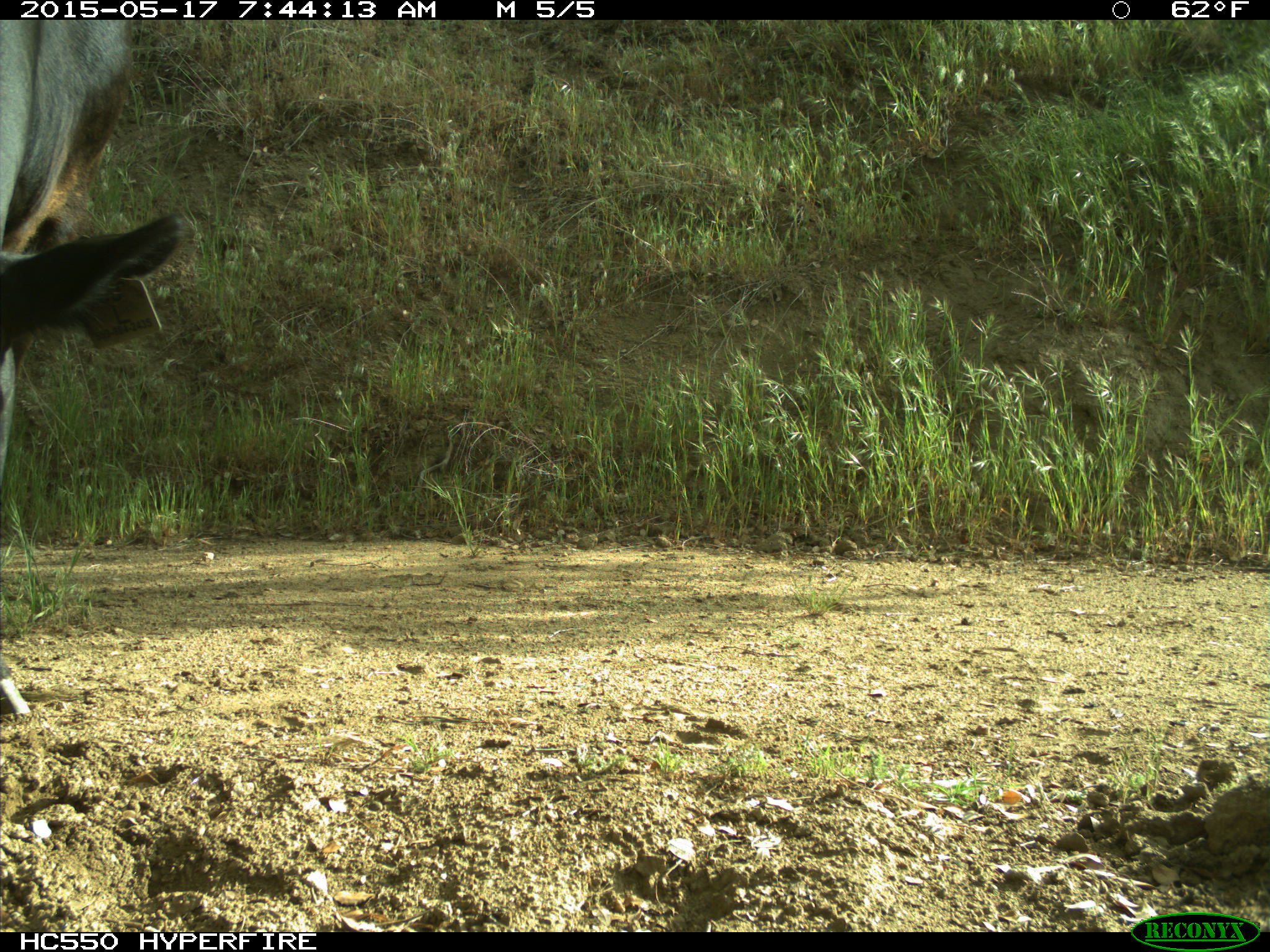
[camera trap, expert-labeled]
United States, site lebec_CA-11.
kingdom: Animalia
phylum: Chordata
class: Mammalia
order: Artiodactyla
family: Bovidae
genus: Bos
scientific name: Bos taurus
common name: domestic cow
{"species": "Bos taurus (domestic cow)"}